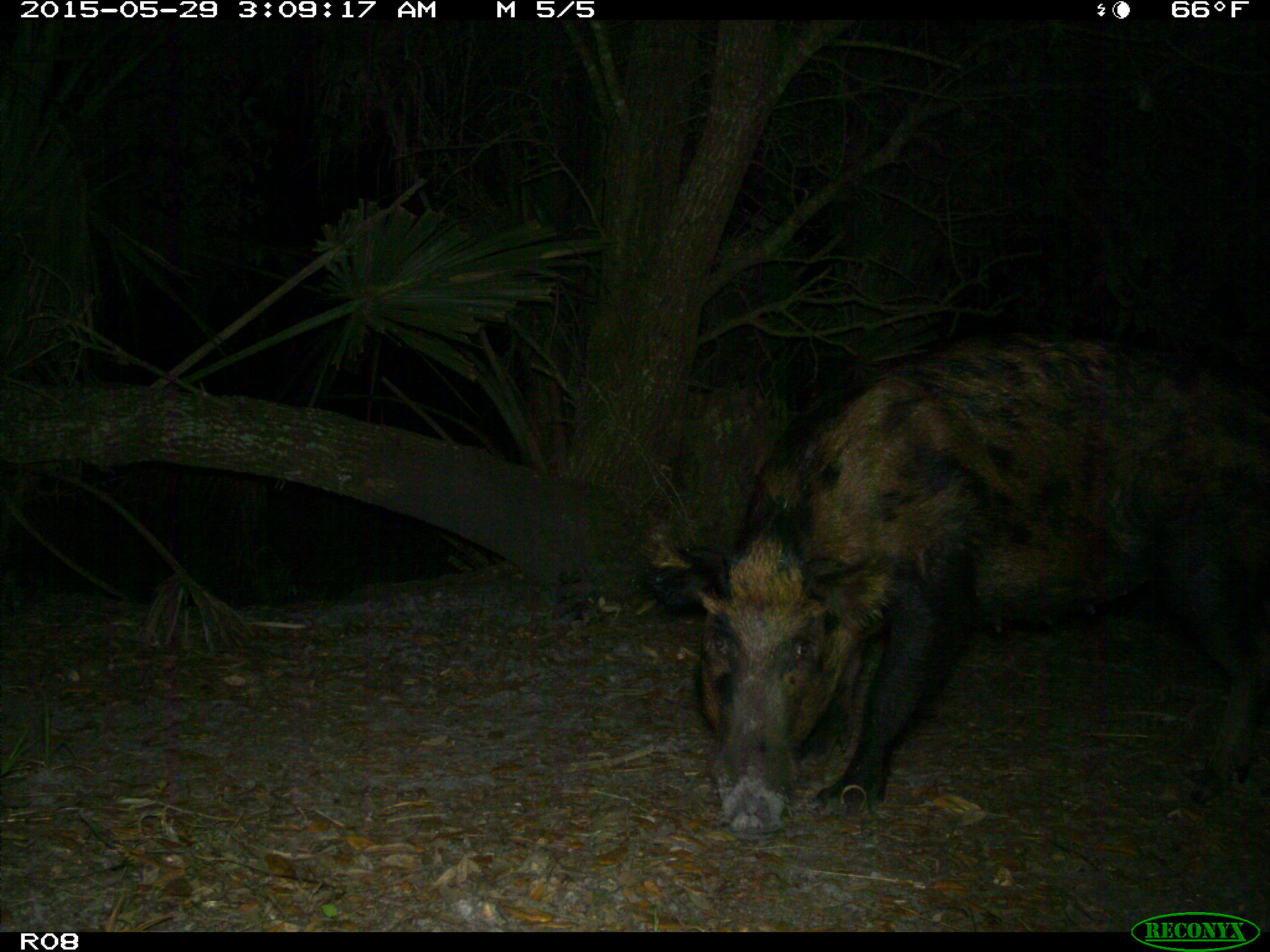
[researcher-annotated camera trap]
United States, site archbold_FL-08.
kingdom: Animalia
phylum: Chordata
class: Mammalia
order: Artiodactyla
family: Suidae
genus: Sus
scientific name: Sus scrofa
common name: wild boar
Sus scrofa (wild boar).